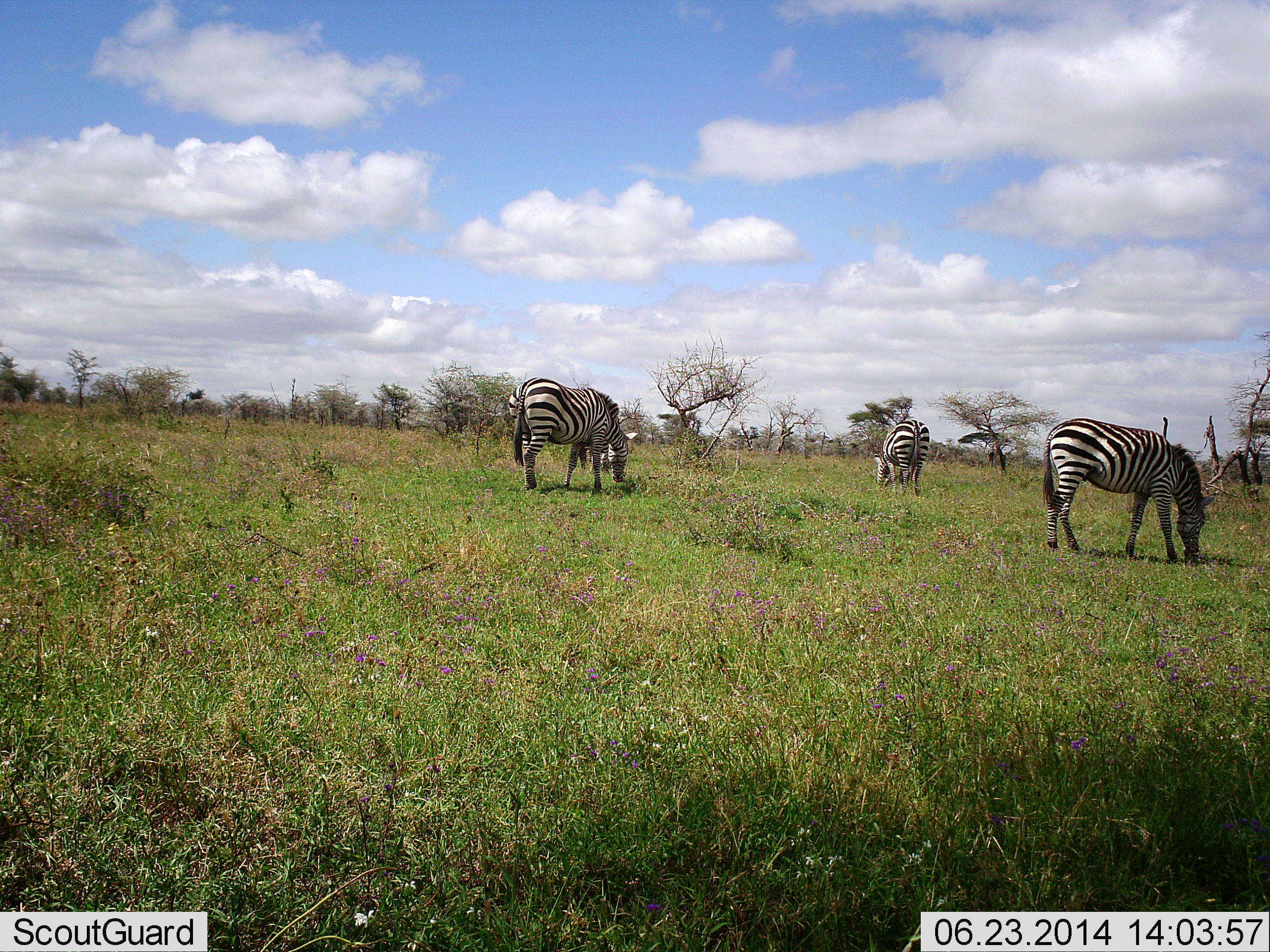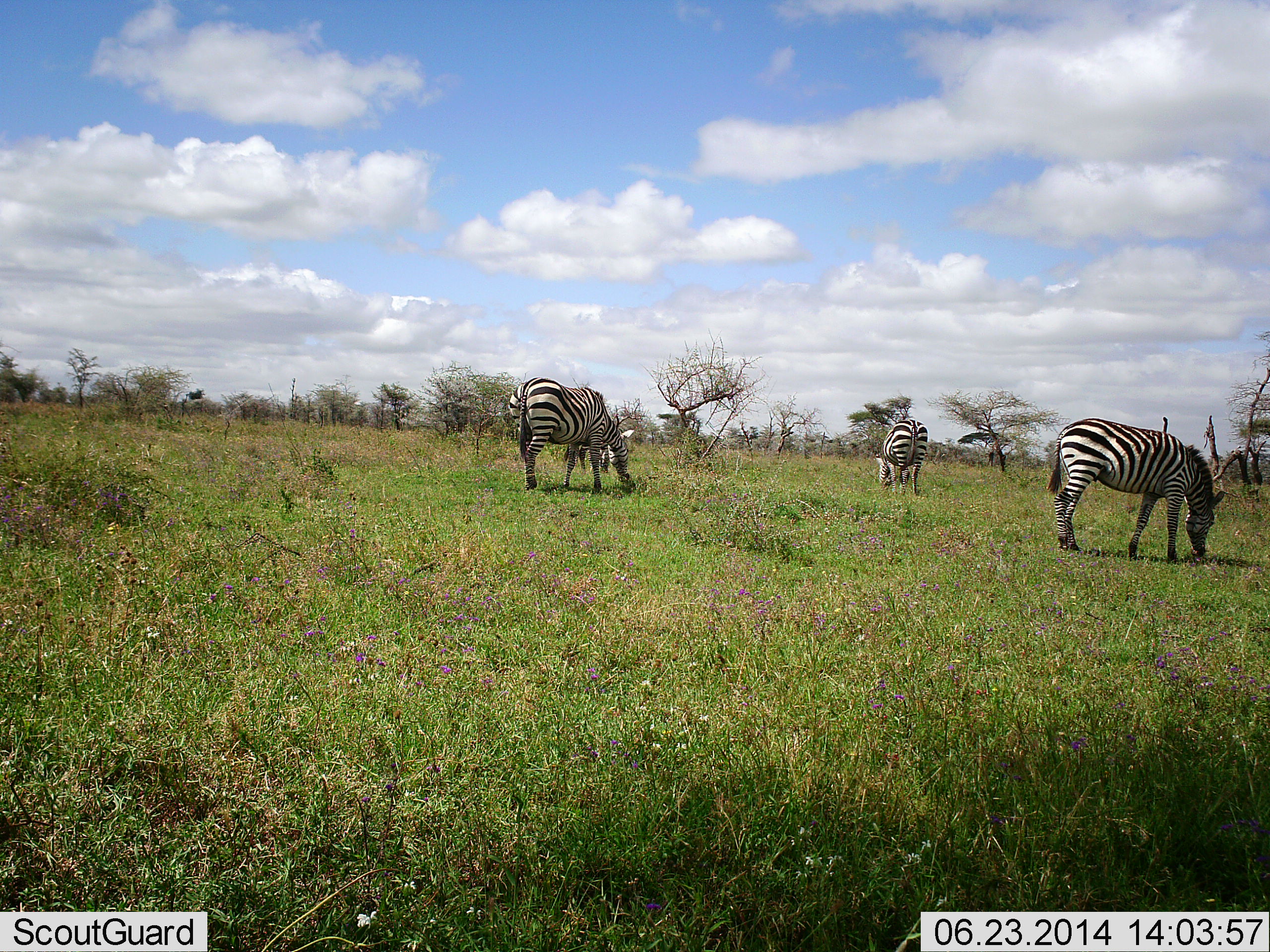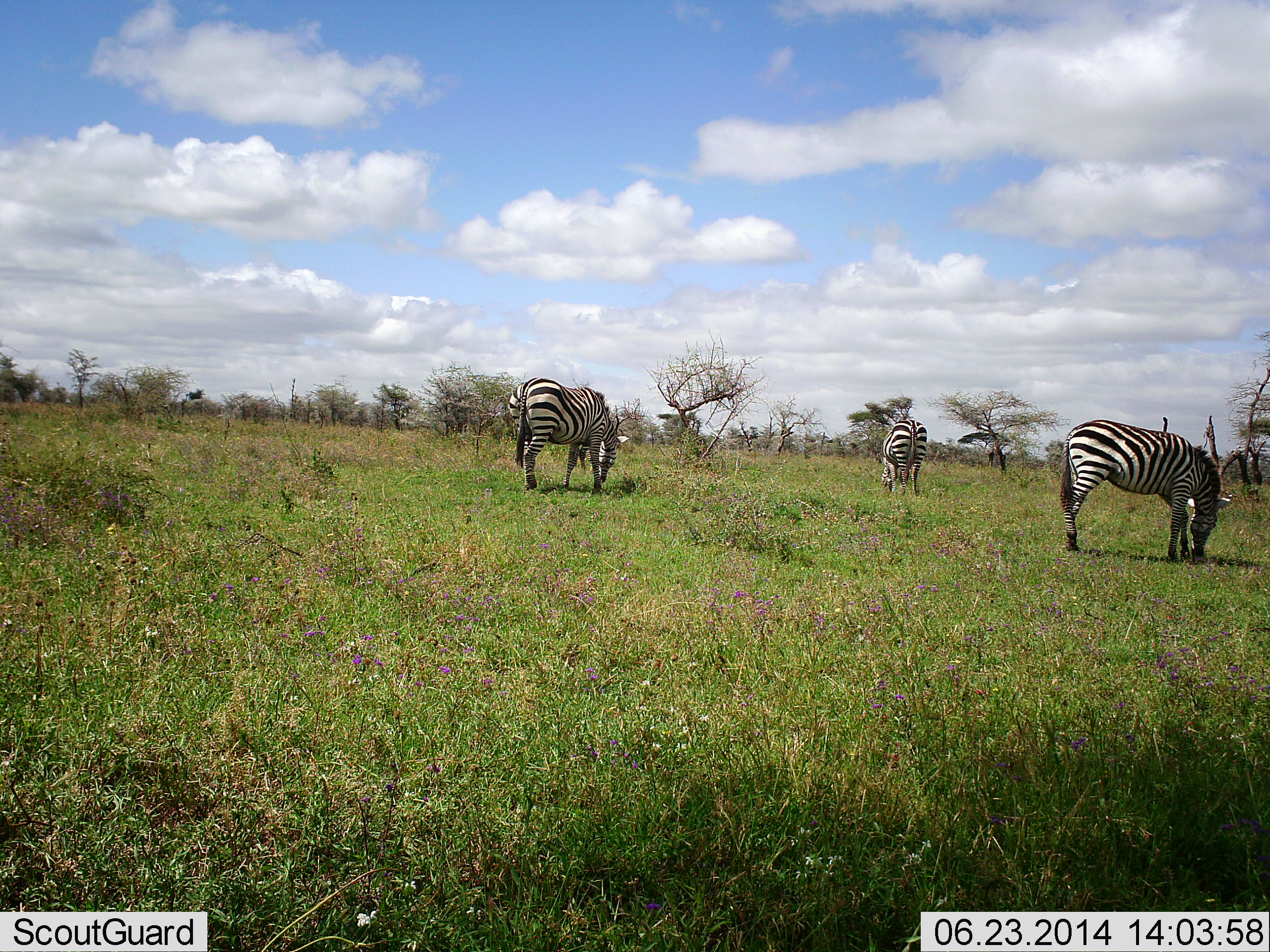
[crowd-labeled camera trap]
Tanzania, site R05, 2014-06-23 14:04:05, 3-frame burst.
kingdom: Animalia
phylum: Chordata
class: Mammalia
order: Perissodactyla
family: Equidae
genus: Equus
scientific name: Equus quagga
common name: plains zebra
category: zebra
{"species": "zebra (plains zebra) (Equus quagga)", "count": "4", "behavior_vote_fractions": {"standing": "10%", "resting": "0%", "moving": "0%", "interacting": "0%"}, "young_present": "0%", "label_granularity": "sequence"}